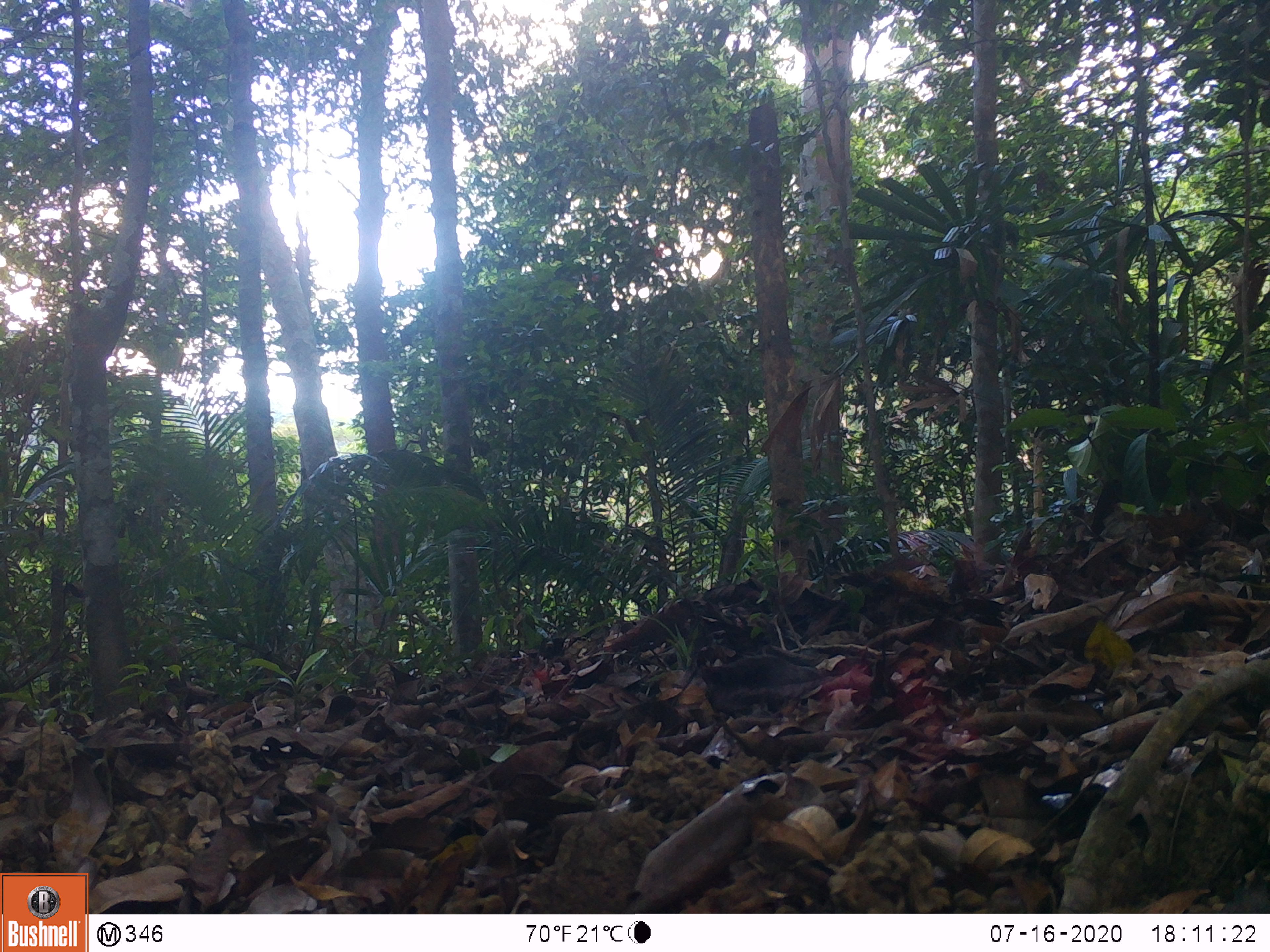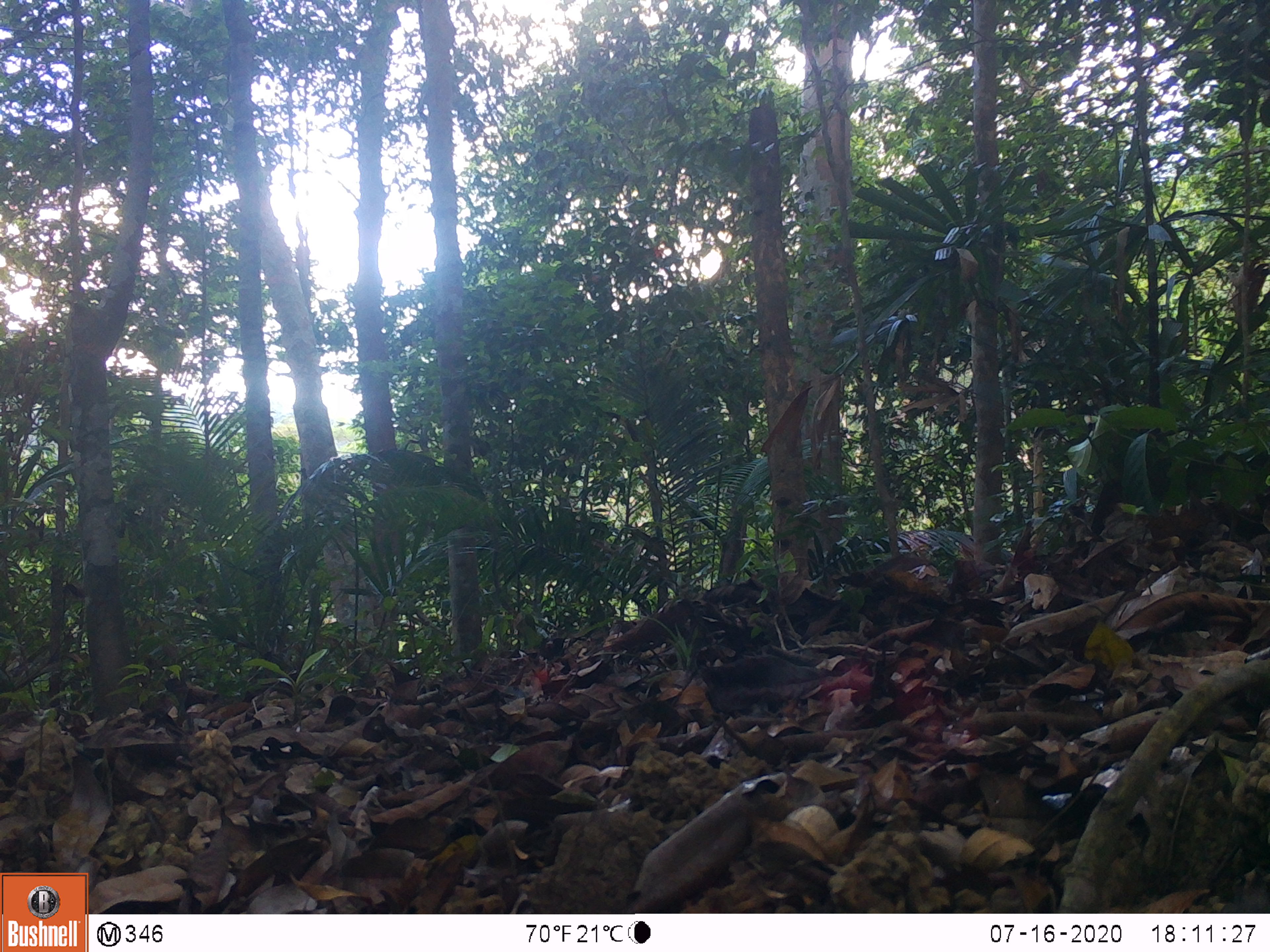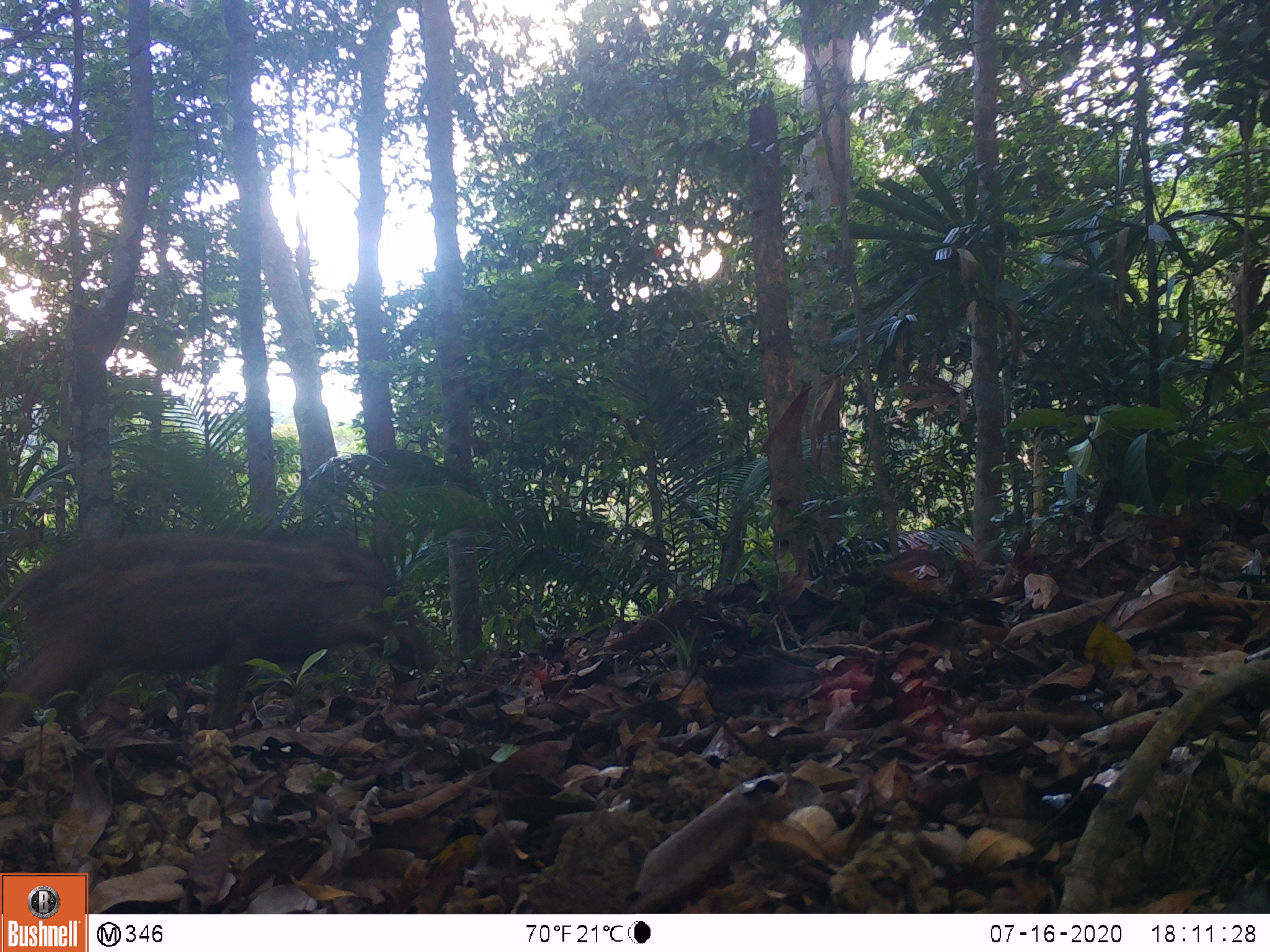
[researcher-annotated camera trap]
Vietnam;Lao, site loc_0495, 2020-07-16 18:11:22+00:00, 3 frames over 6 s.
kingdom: Animalia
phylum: Chordata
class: Mammalia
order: Artiodactyla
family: Suidae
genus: Sus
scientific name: Sus scrofa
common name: eurasian wild pig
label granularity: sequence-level